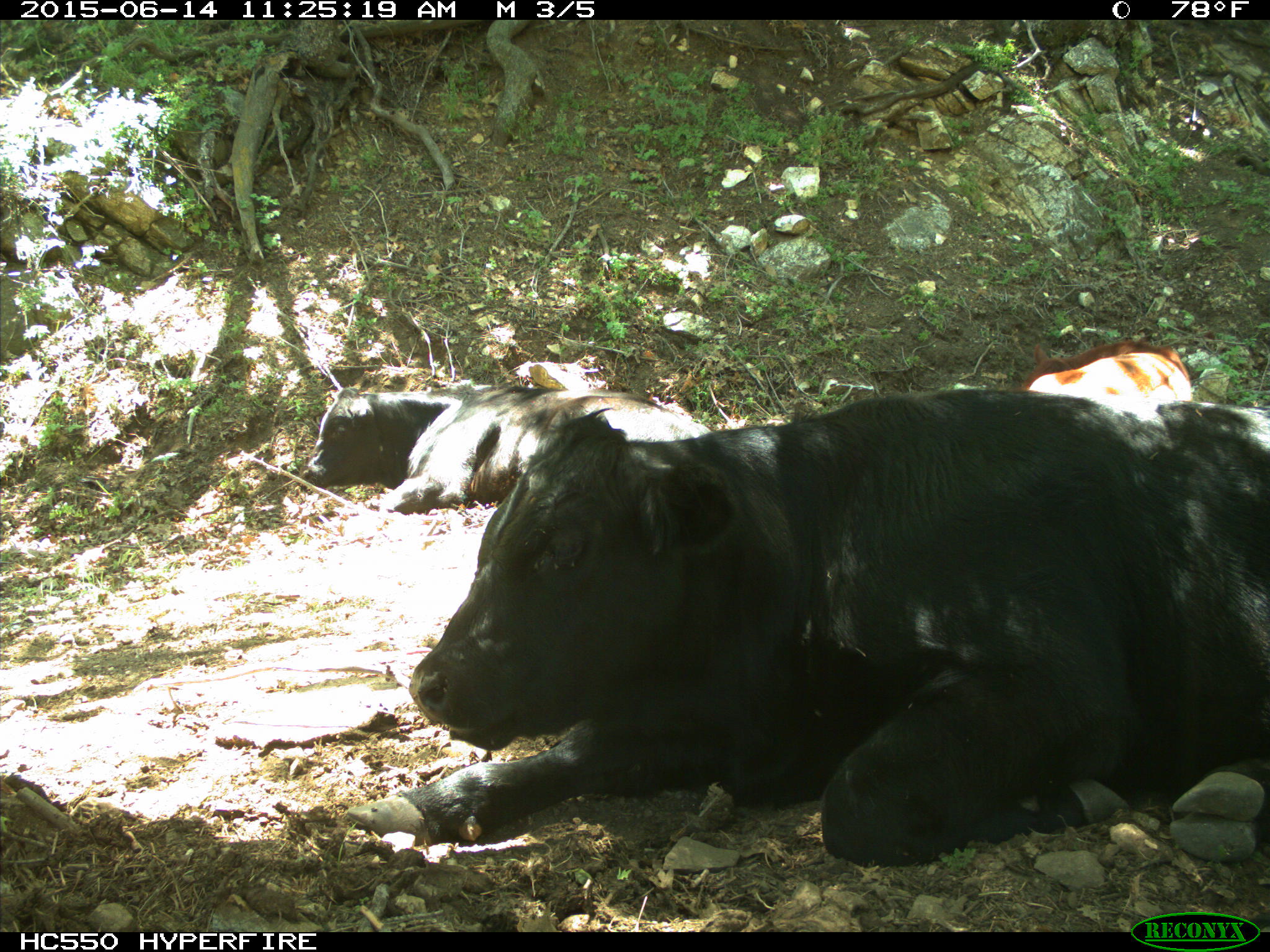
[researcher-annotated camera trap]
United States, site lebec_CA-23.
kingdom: Animalia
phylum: Chordata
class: Mammalia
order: Artiodactyla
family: Bovidae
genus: Bos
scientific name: Bos taurus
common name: domestic cow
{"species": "Bos taurus (domestic cow)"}